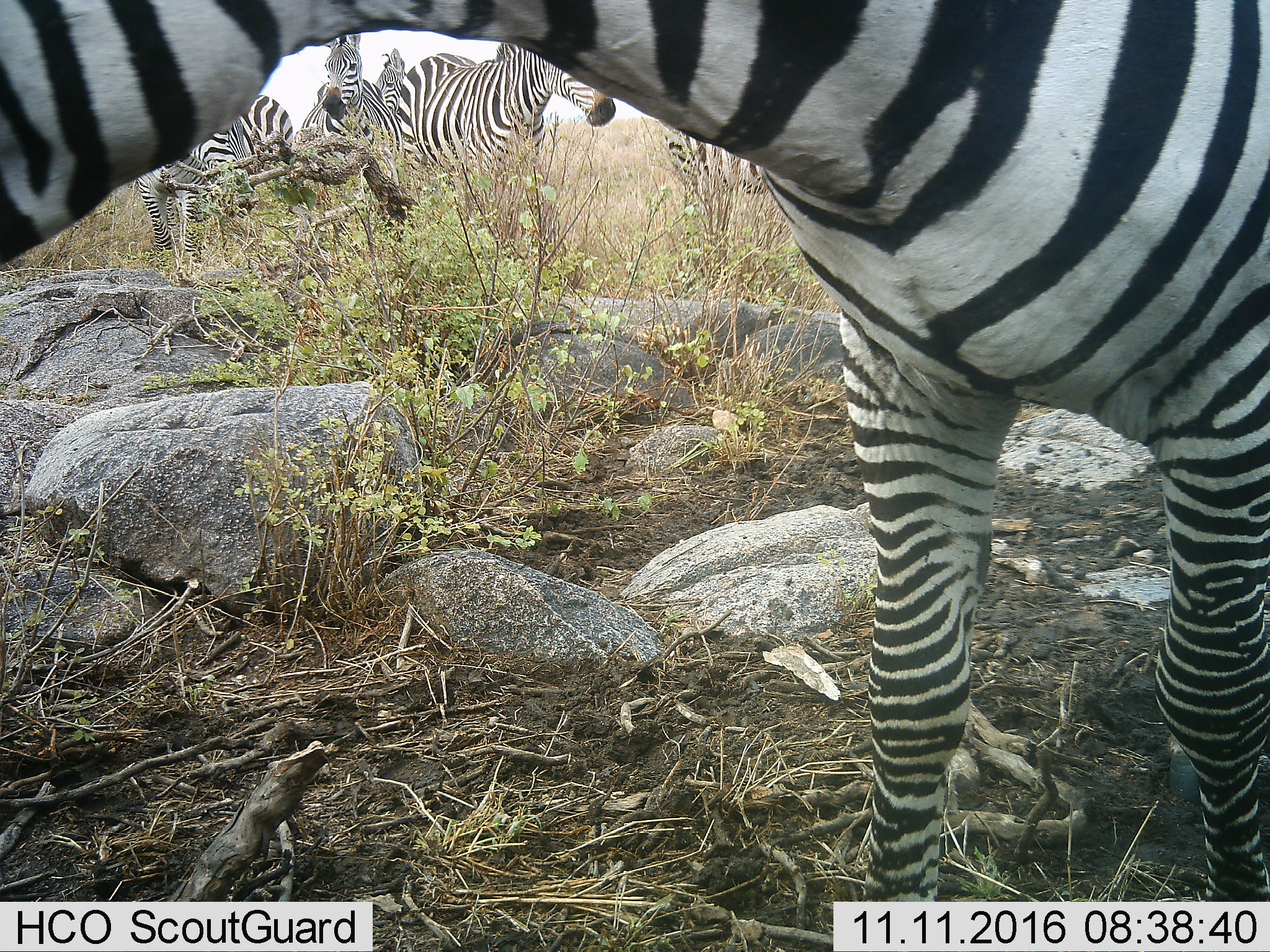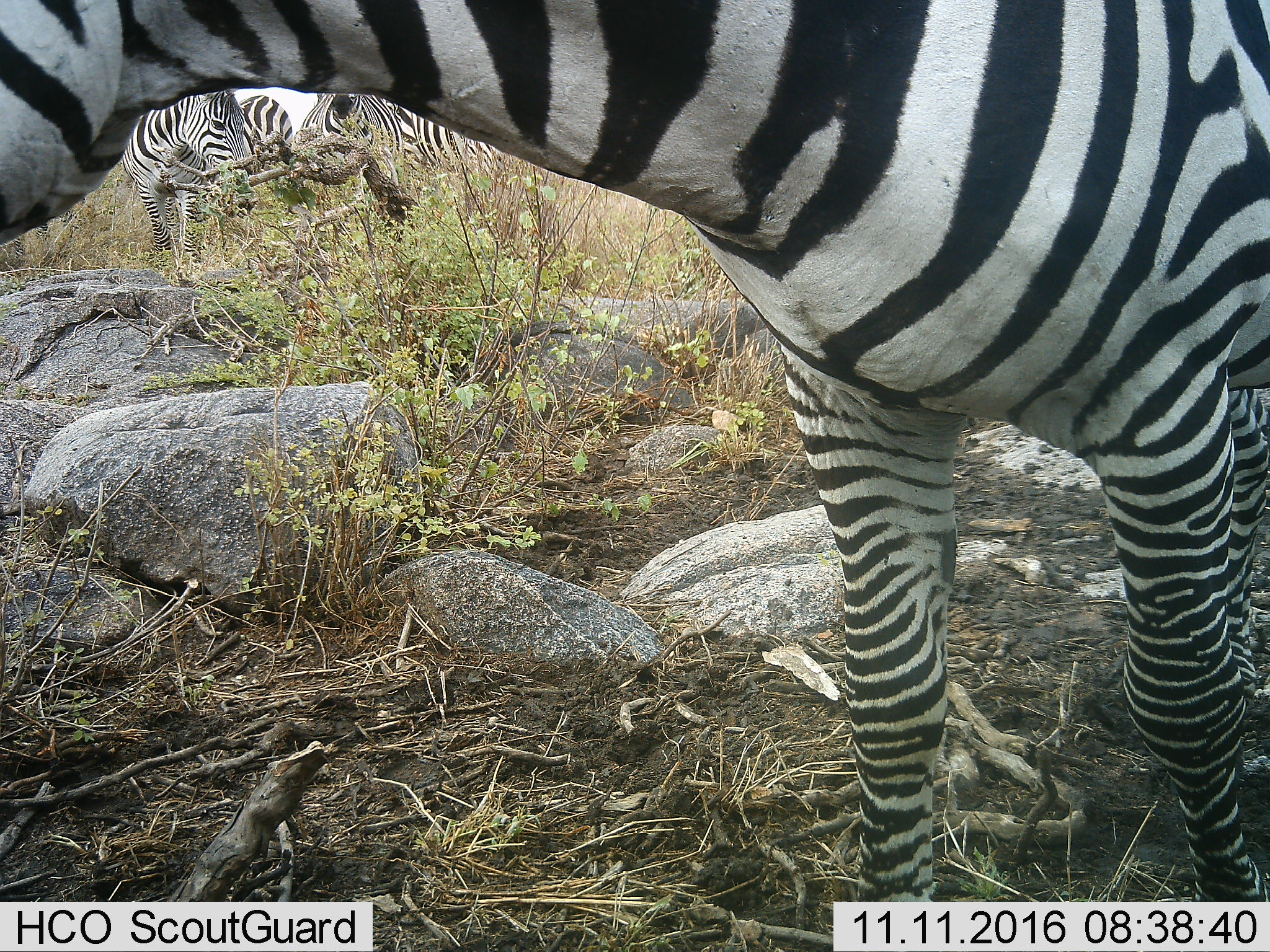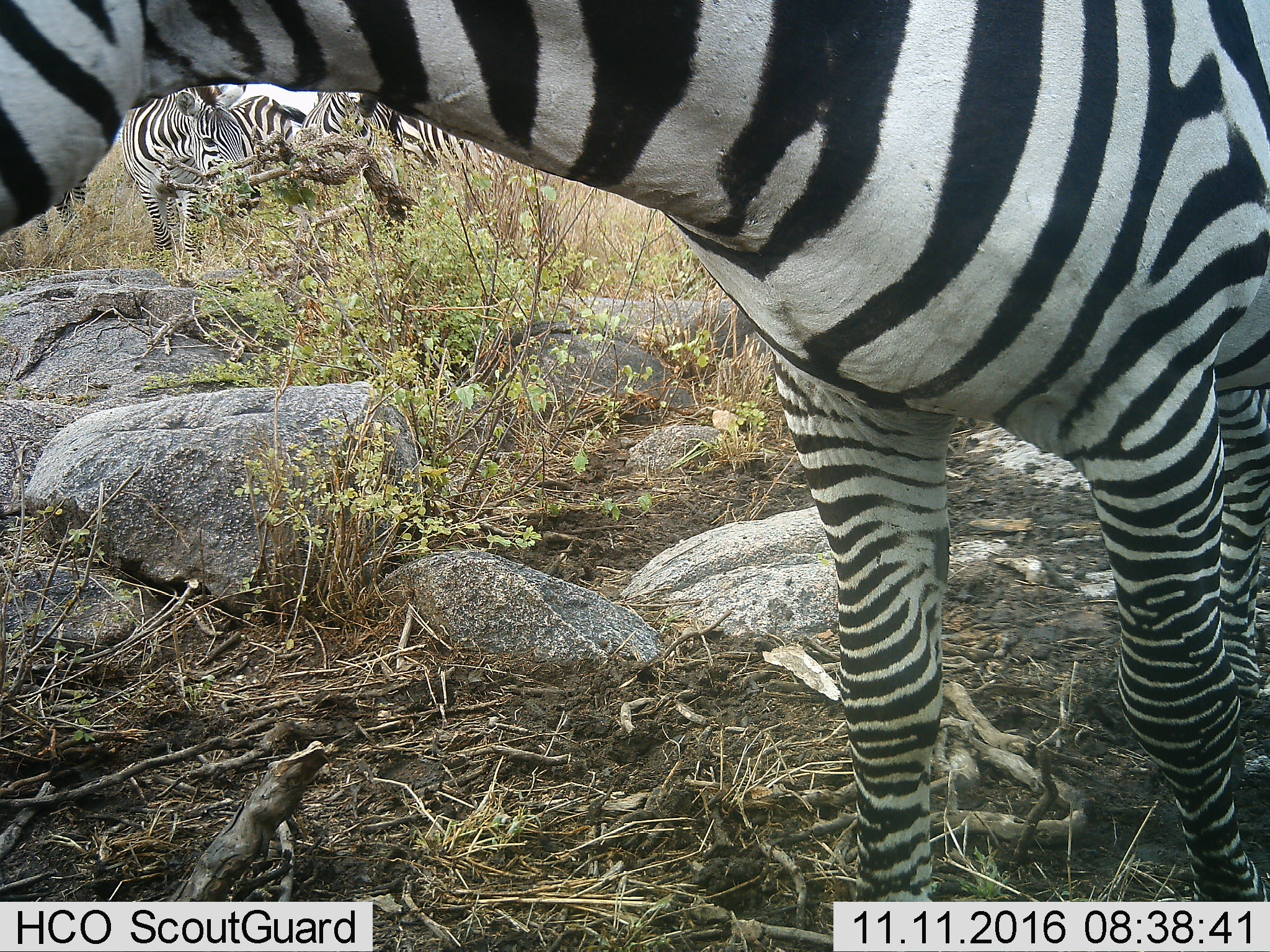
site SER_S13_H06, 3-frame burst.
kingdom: Animalia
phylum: Chordata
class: Mammalia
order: Perissodactyla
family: Equidae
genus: Equus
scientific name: Equus quagga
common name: plains zebra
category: zebraplains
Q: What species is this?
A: Zebraplains (plains zebra) (Equus quagga).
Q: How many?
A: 7.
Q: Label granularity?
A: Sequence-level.